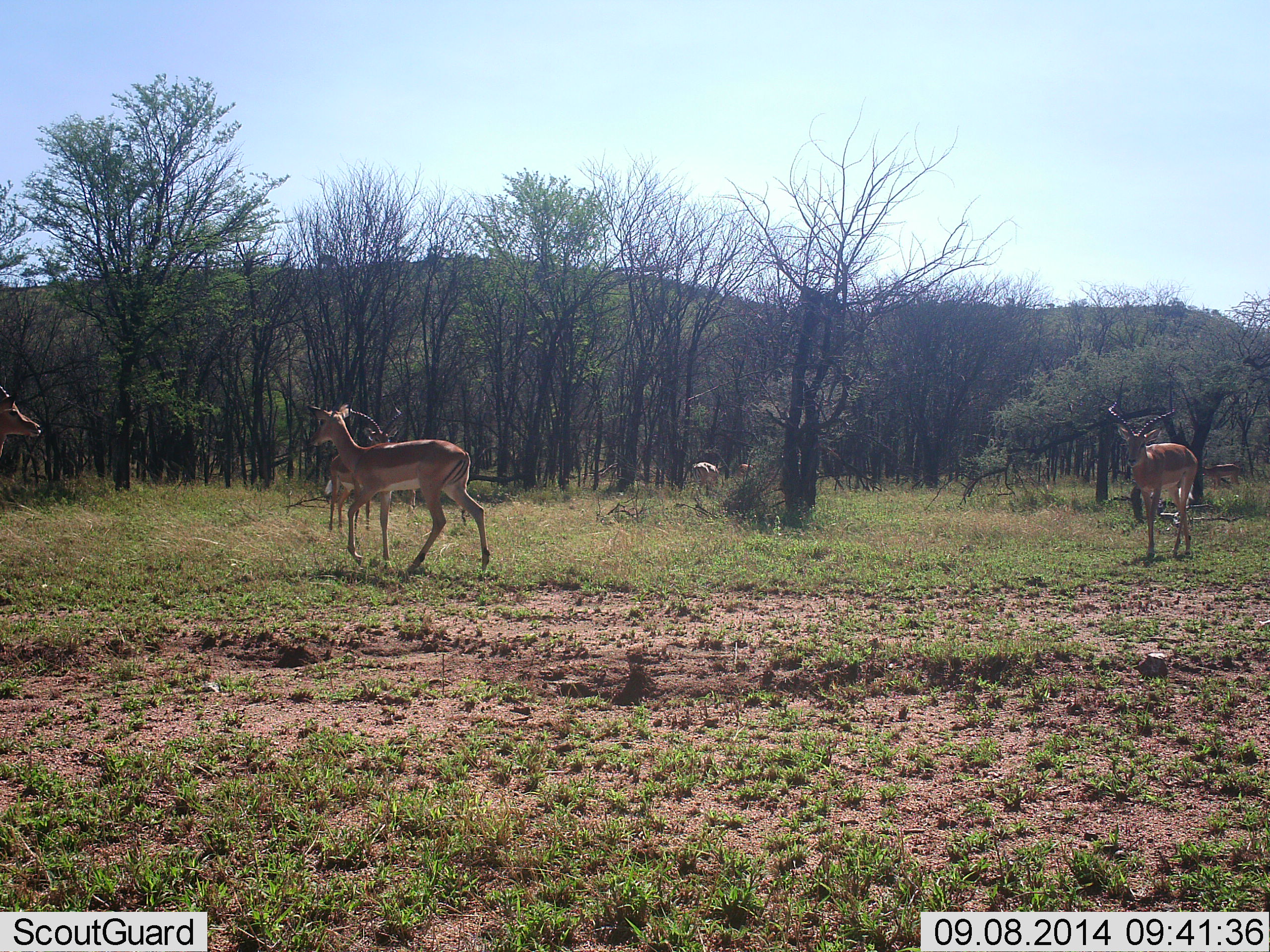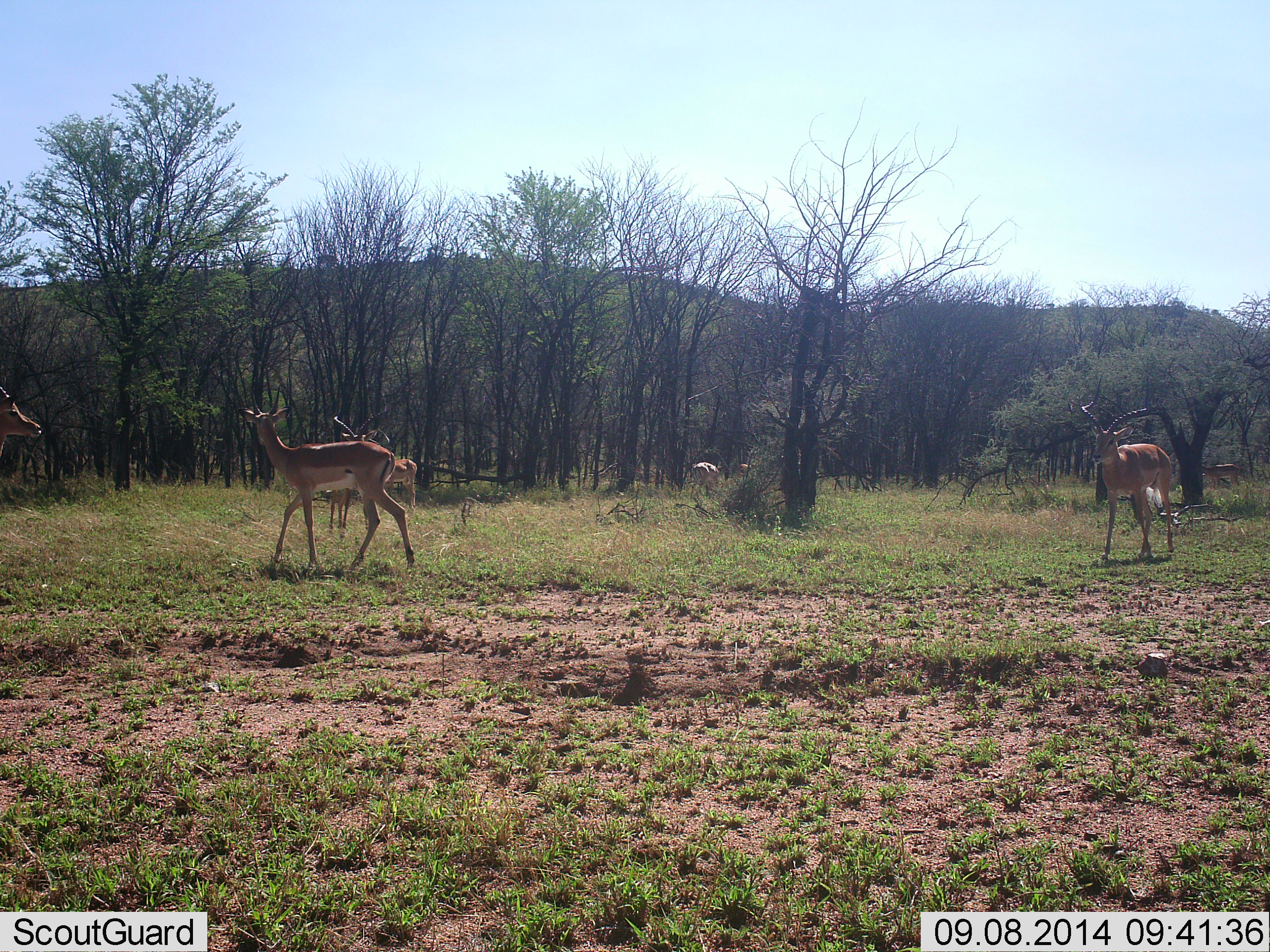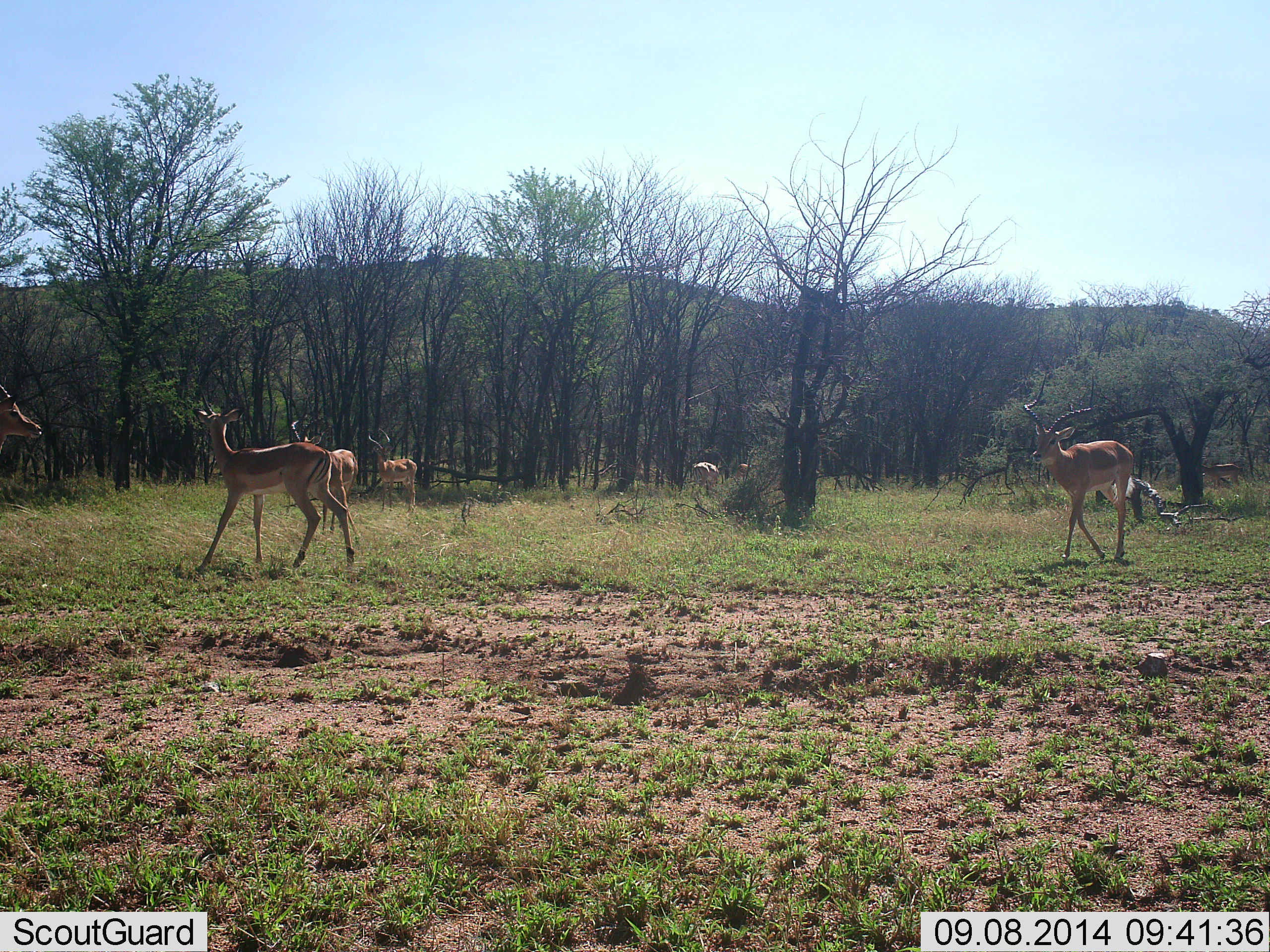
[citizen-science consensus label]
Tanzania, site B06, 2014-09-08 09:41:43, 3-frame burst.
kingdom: Animalia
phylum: Chordata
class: Mammalia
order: Artiodactyla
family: Bovidae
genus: Aepyceros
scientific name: Aepyceros melampus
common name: impala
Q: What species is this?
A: Impala (Aepyceros melampus).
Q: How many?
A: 6.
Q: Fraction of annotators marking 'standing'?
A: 70%.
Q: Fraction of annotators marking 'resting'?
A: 10%.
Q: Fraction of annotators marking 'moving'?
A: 70%.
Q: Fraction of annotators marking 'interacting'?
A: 10%.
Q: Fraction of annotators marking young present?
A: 0%.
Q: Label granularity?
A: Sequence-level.